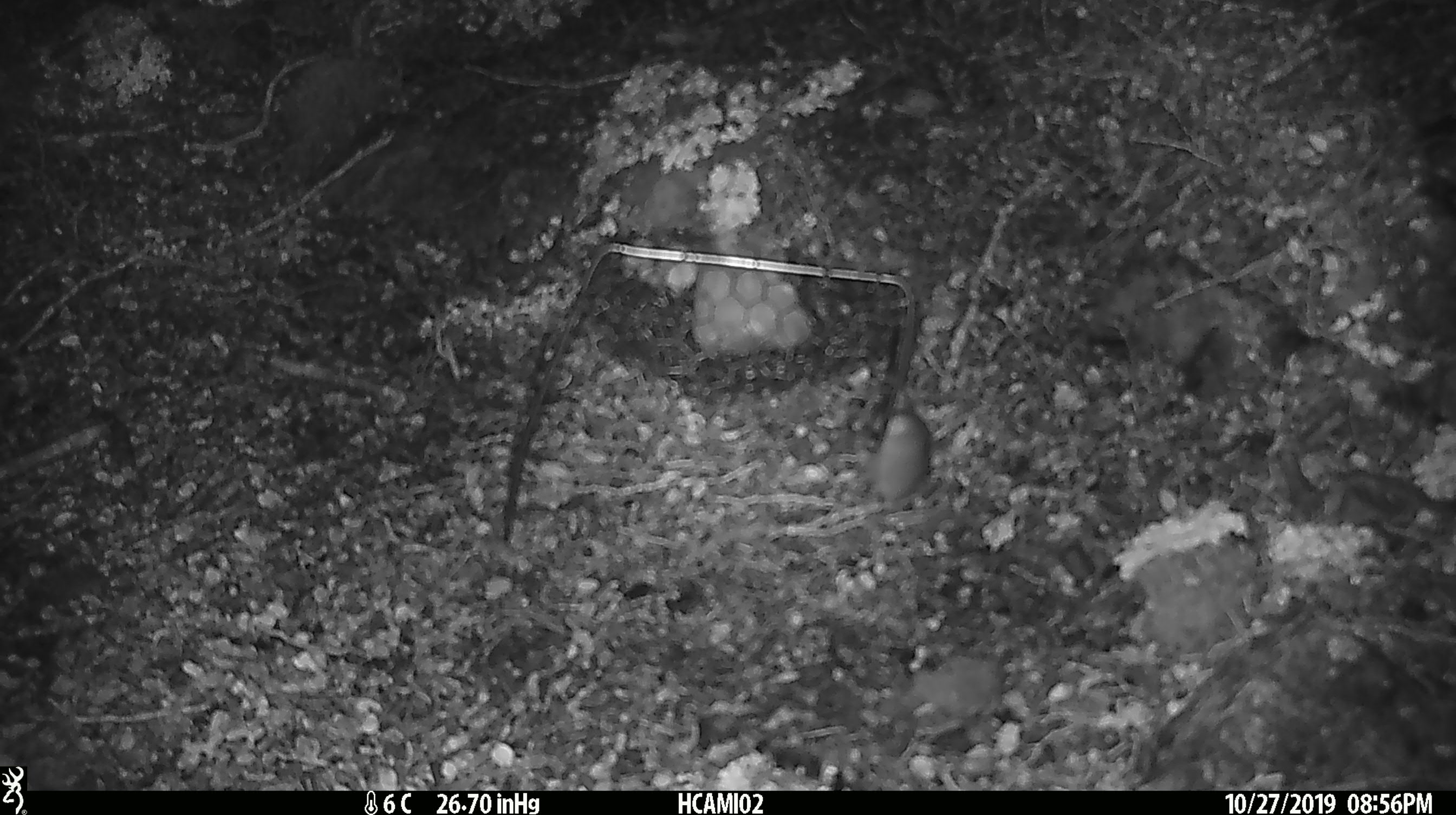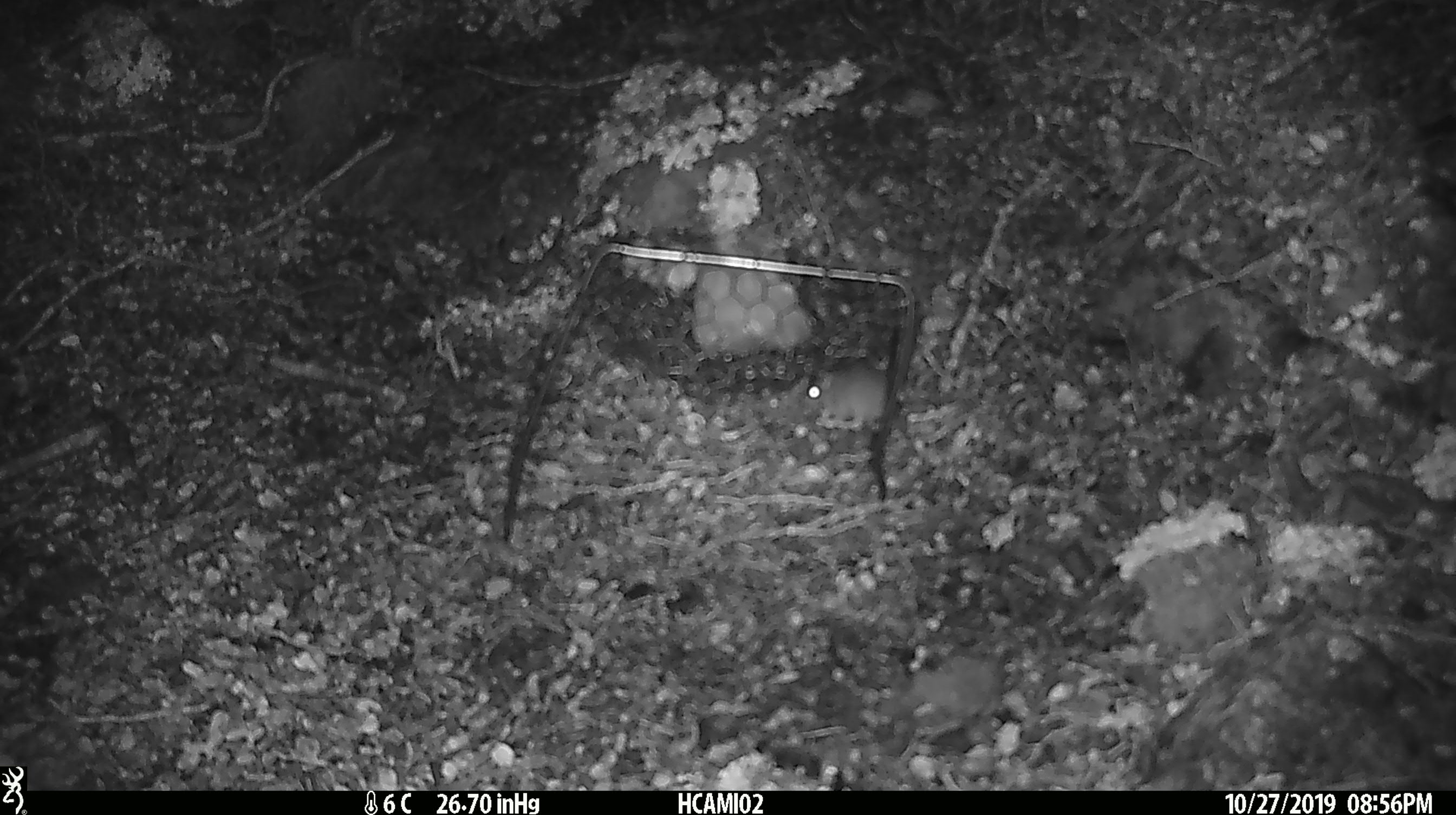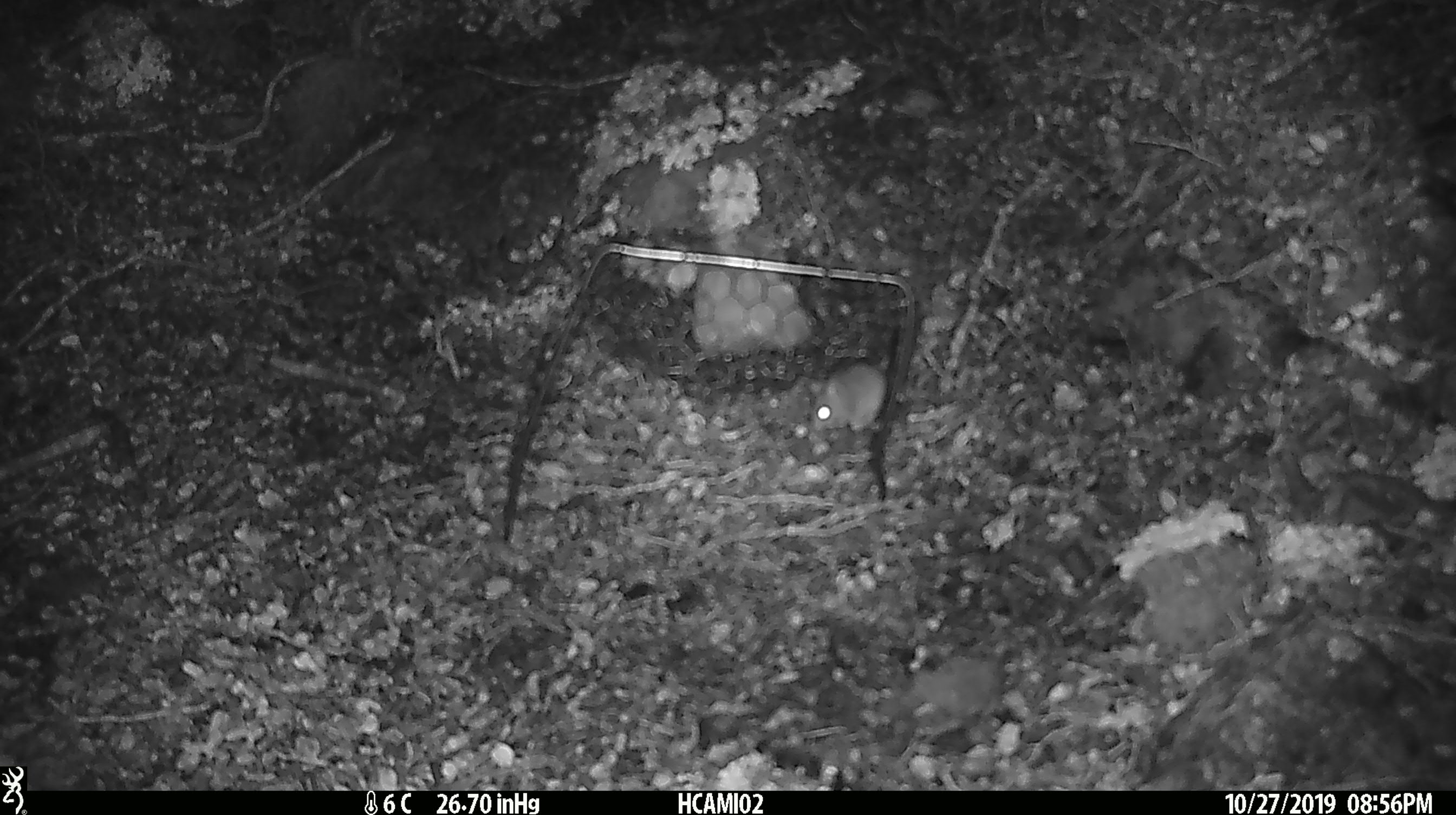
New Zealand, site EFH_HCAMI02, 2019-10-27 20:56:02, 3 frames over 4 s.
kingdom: Animalia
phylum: Chordata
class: Mammalia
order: Rodentia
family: Muridae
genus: Mus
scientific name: Mus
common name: mouse